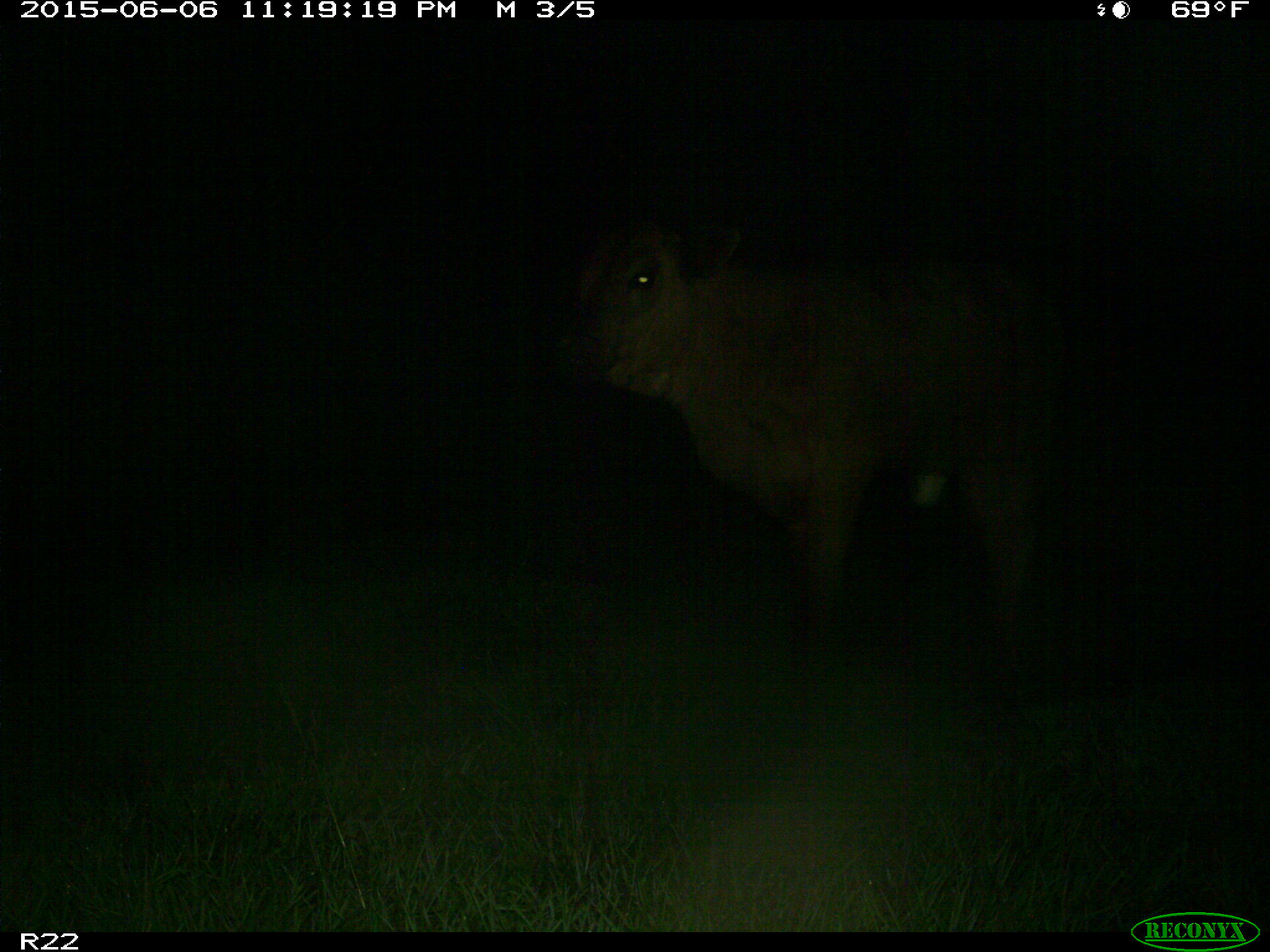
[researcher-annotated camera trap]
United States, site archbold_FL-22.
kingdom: Animalia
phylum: Chordata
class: Mammalia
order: Artiodactyla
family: Bovidae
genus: Bos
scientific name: Bos taurus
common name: domestic cow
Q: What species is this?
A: Bos taurus (domestic cow).